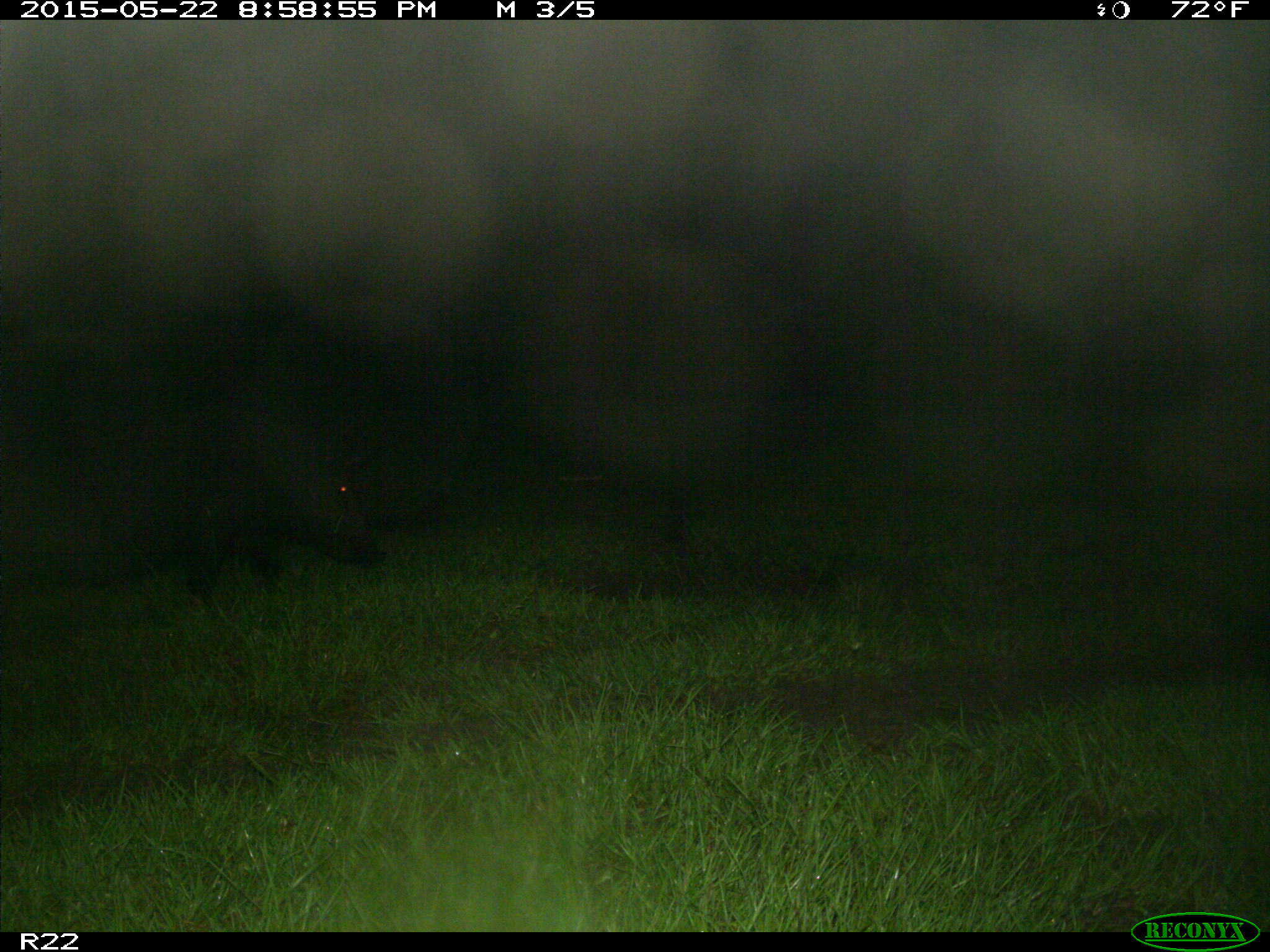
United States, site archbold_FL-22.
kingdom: Animalia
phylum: Chordata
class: Mammalia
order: Artiodactyla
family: Bovidae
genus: Bos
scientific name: Bos taurus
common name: domestic cow